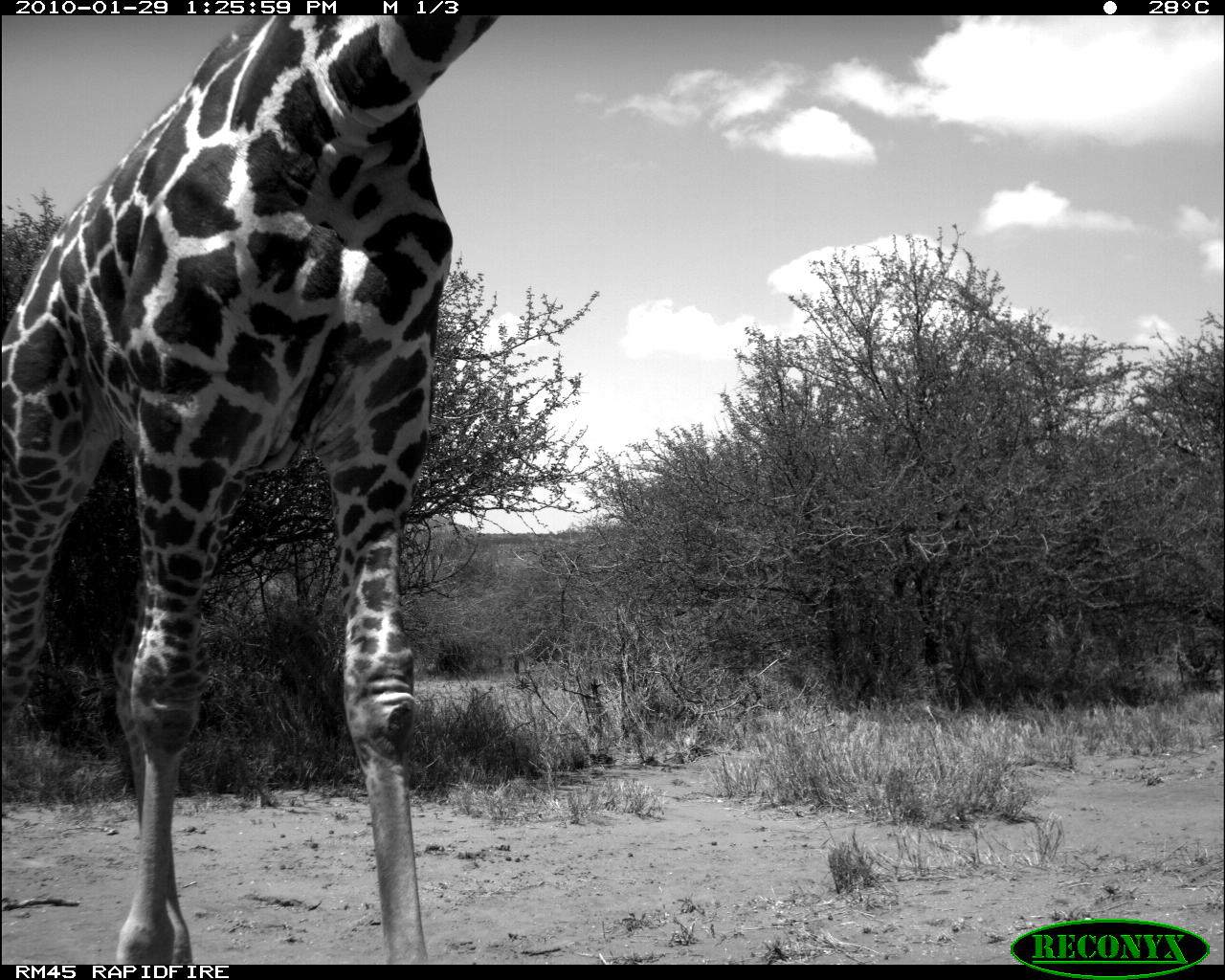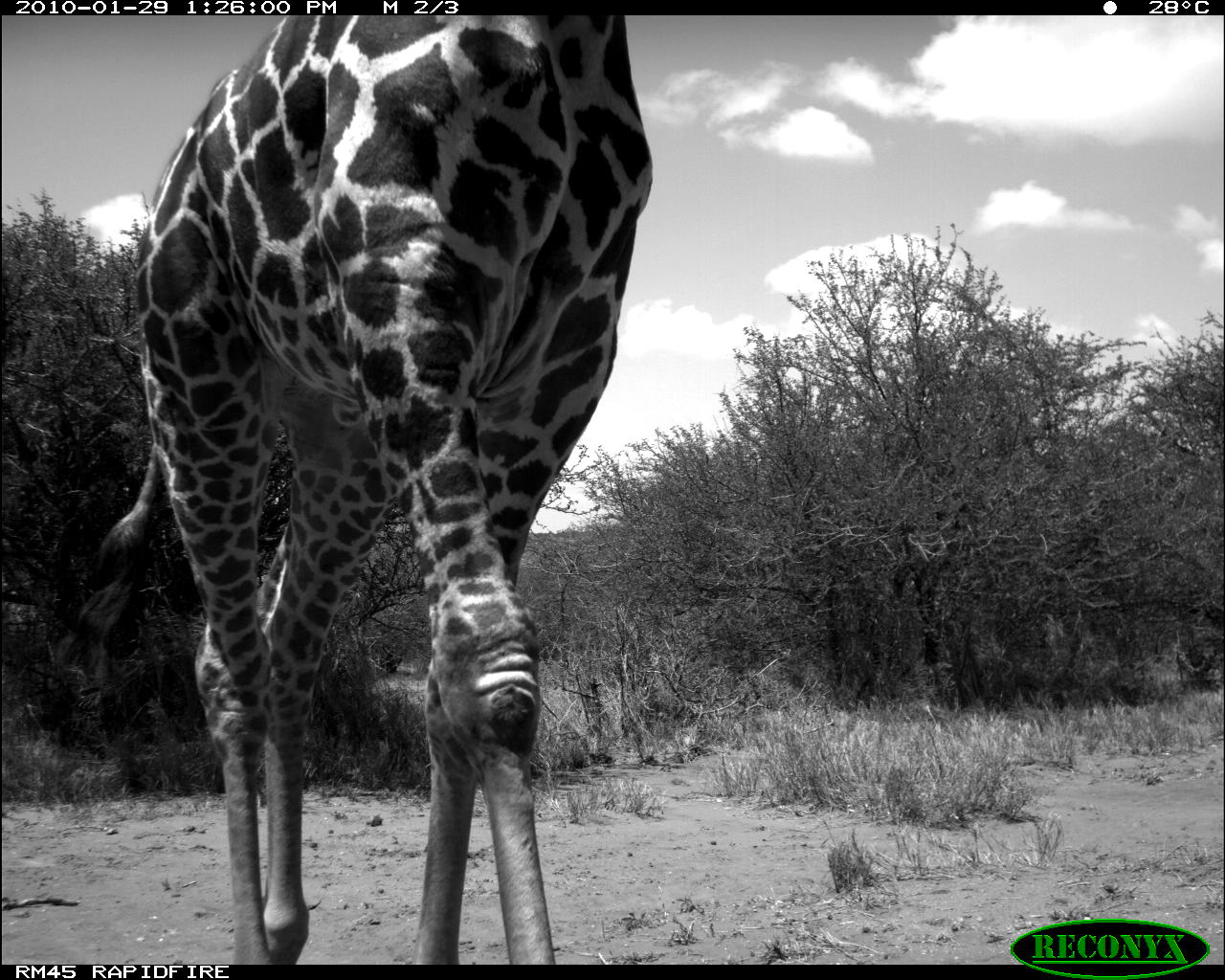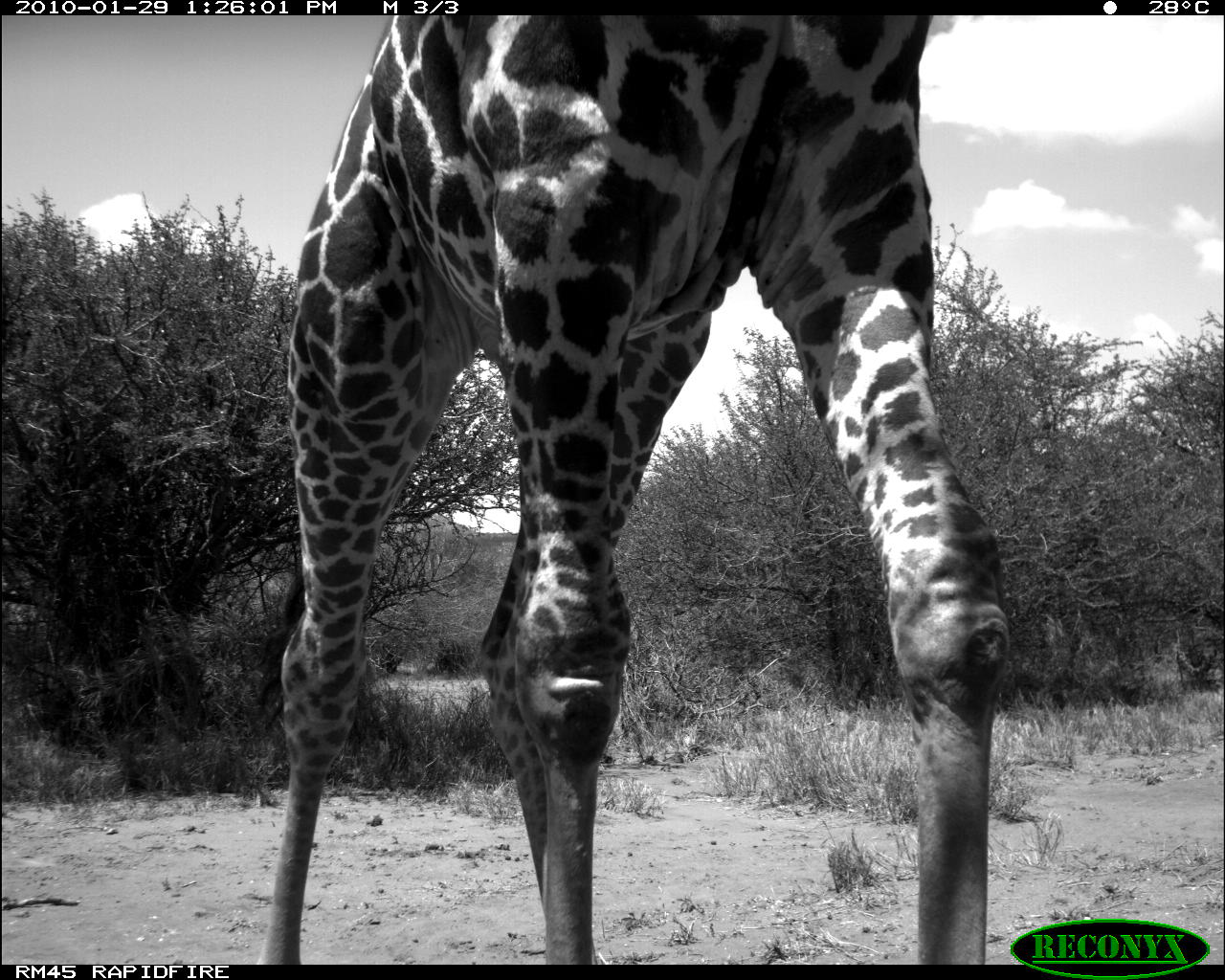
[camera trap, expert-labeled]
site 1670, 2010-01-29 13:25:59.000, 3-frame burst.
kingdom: Animalia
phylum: Chordata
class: Mammalia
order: Artiodactyla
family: Giraffidae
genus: Giraffa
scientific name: Giraffa camelopardalis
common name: giraffe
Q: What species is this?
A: Giraffa camelopardalis (giraffe).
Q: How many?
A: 1.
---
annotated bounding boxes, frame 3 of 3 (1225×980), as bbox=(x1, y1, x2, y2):
giraffa camelopardalis: bbox=(265, 12, 1003, 964)